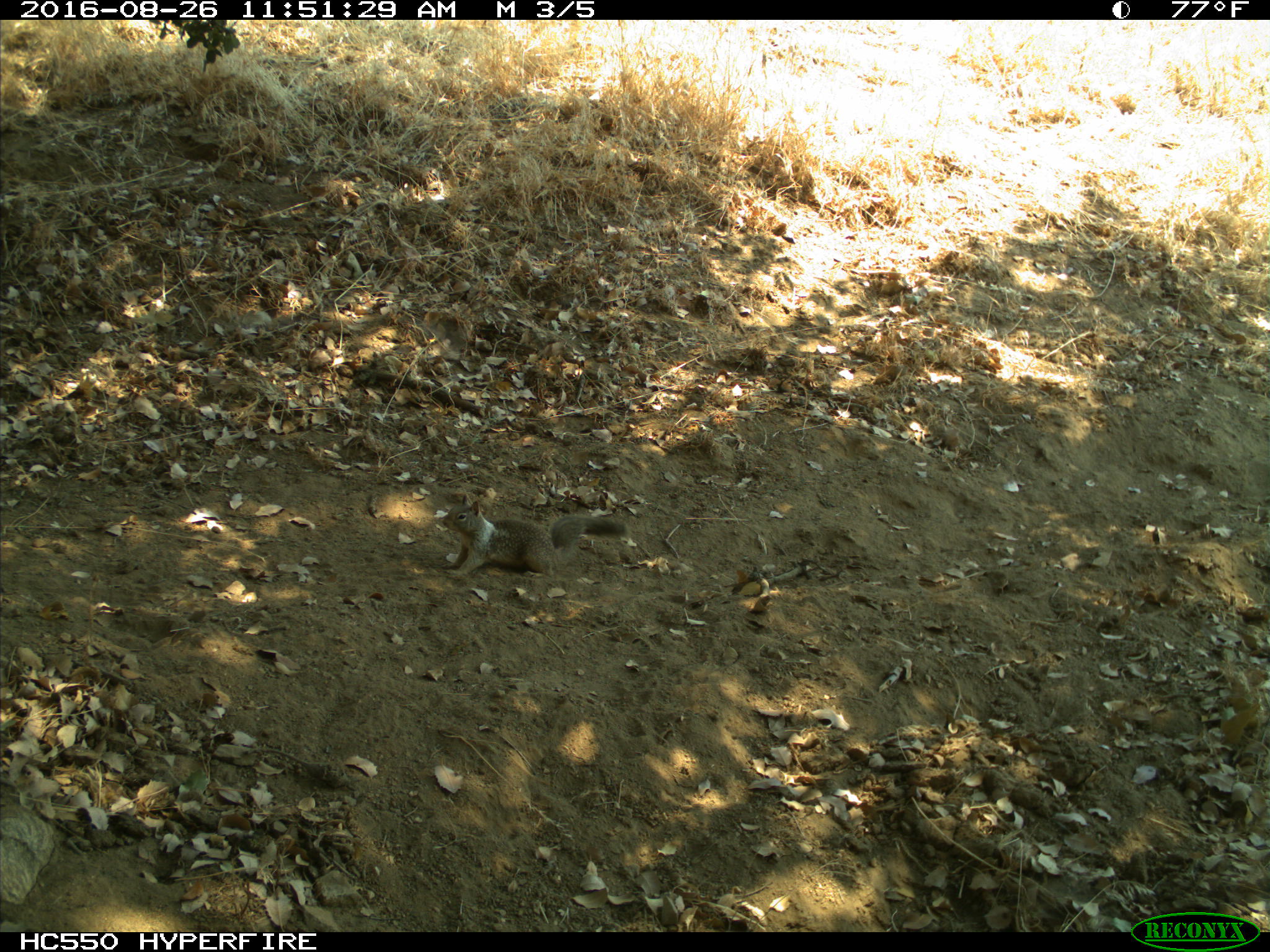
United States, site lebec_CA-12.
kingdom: Animalia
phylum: Chordata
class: Mammalia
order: Rodentia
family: Sciuridae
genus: Otospermophilus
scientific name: Otospermophilus beecheyi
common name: california ground squirrel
Otospermophilus beecheyi (california ground squirrel).